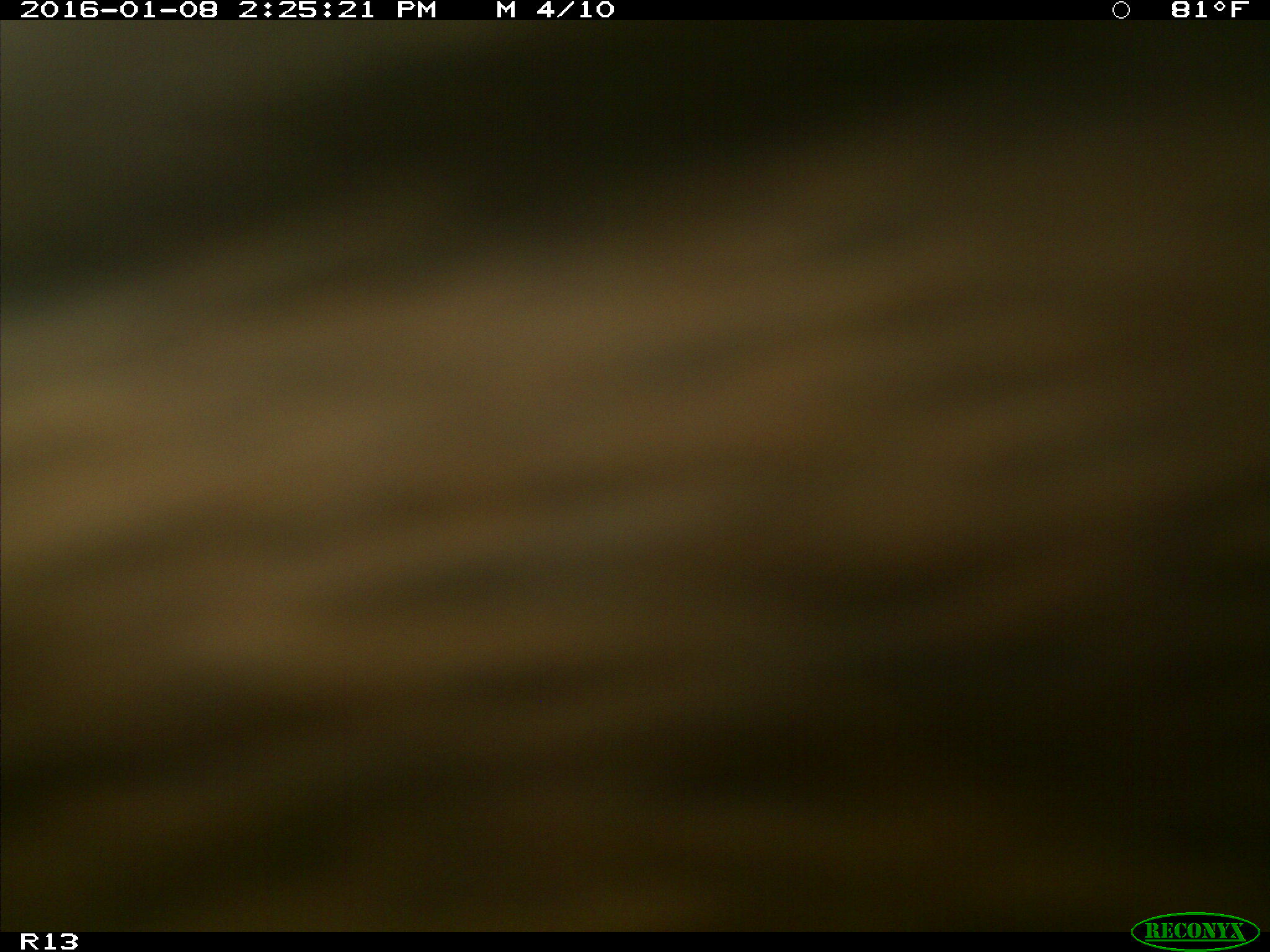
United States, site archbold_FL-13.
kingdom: Animalia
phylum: Chordata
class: Mammalia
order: Artiodactyla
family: Bovidae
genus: Bos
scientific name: Bos taurus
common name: domestic cow